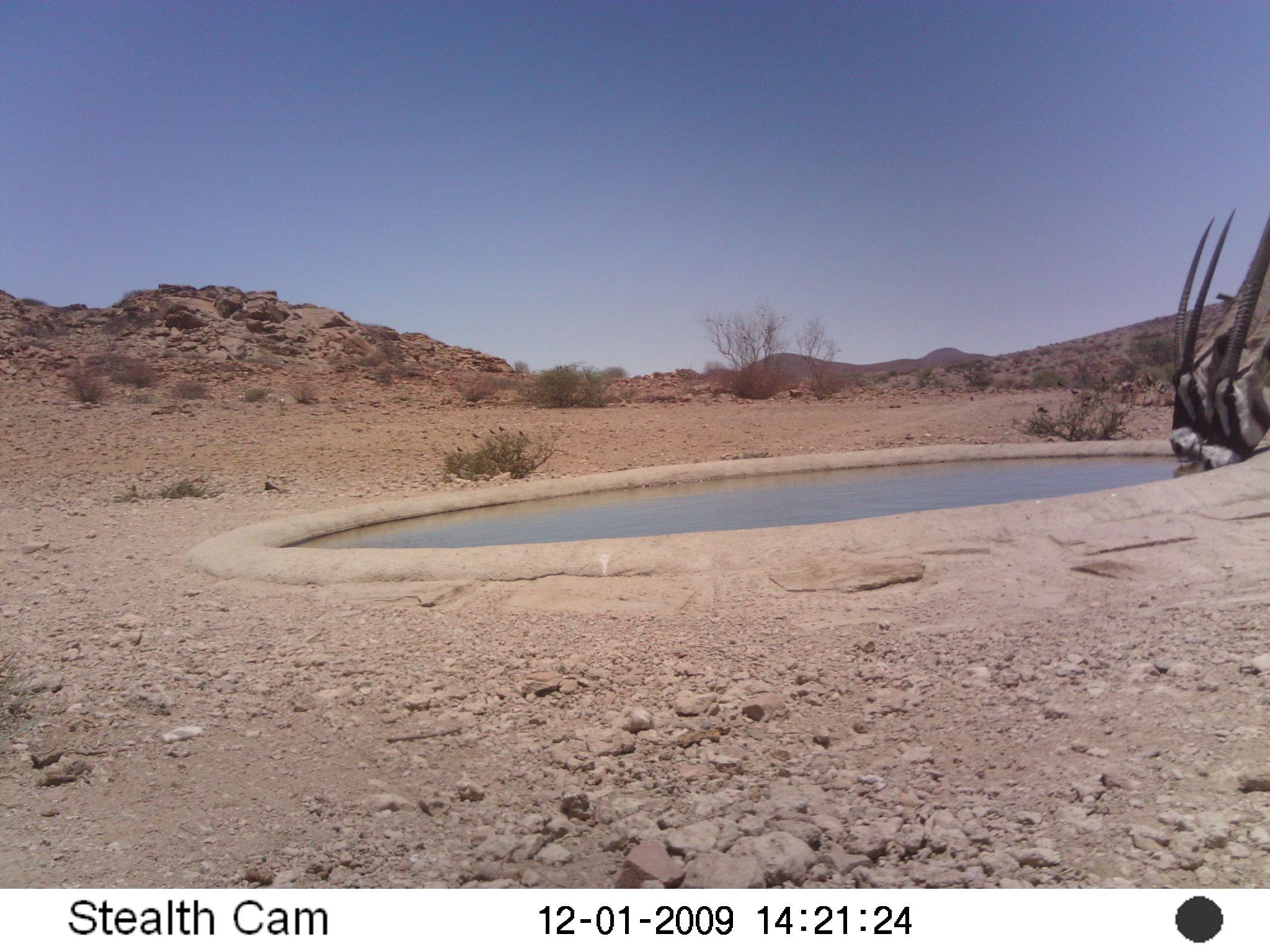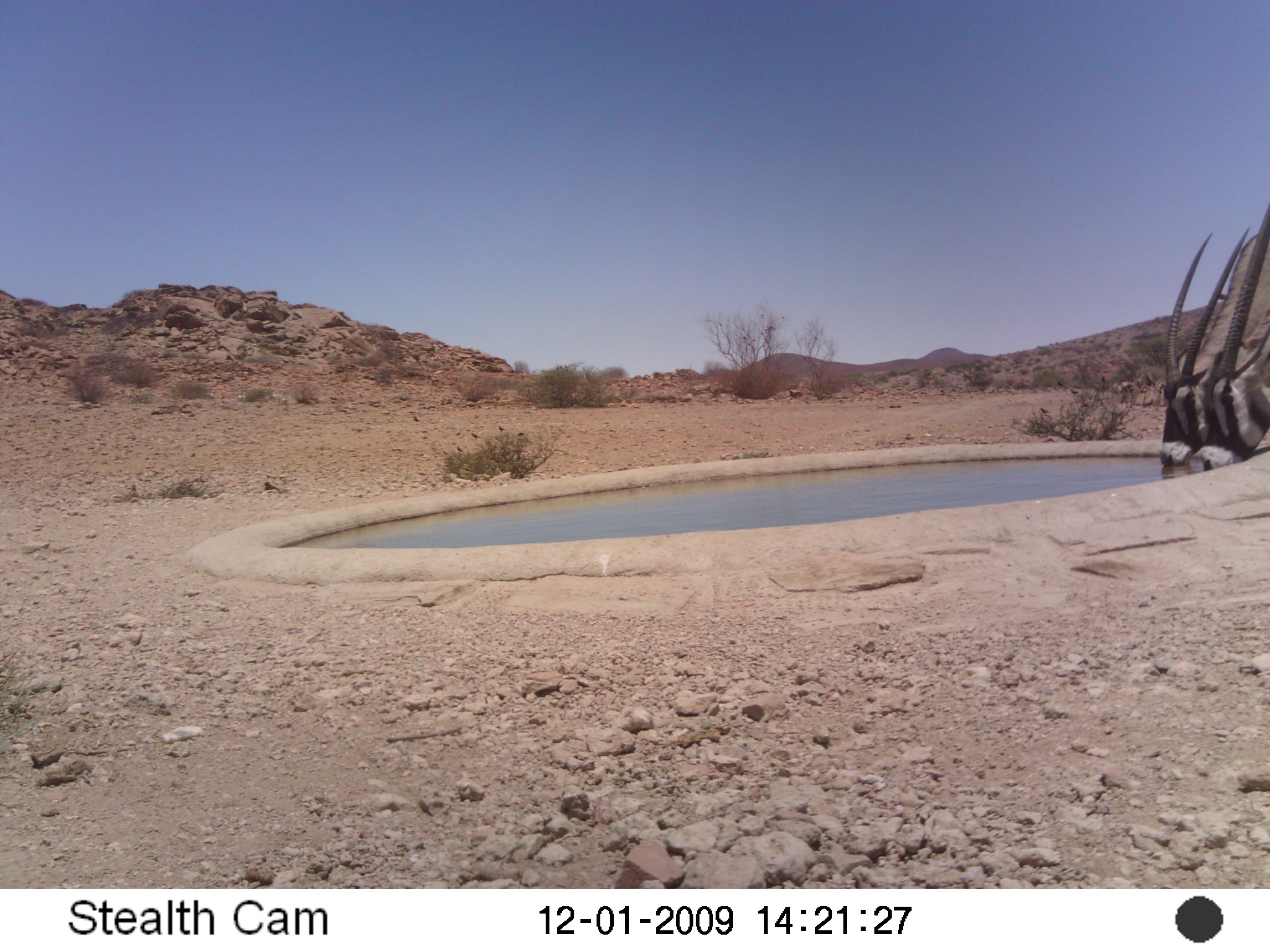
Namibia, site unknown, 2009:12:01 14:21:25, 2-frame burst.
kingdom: Animalia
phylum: Chordata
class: Mammalia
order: Artiodactyla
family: Bovidae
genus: Oryx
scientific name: Oryx gazella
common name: gemsbok